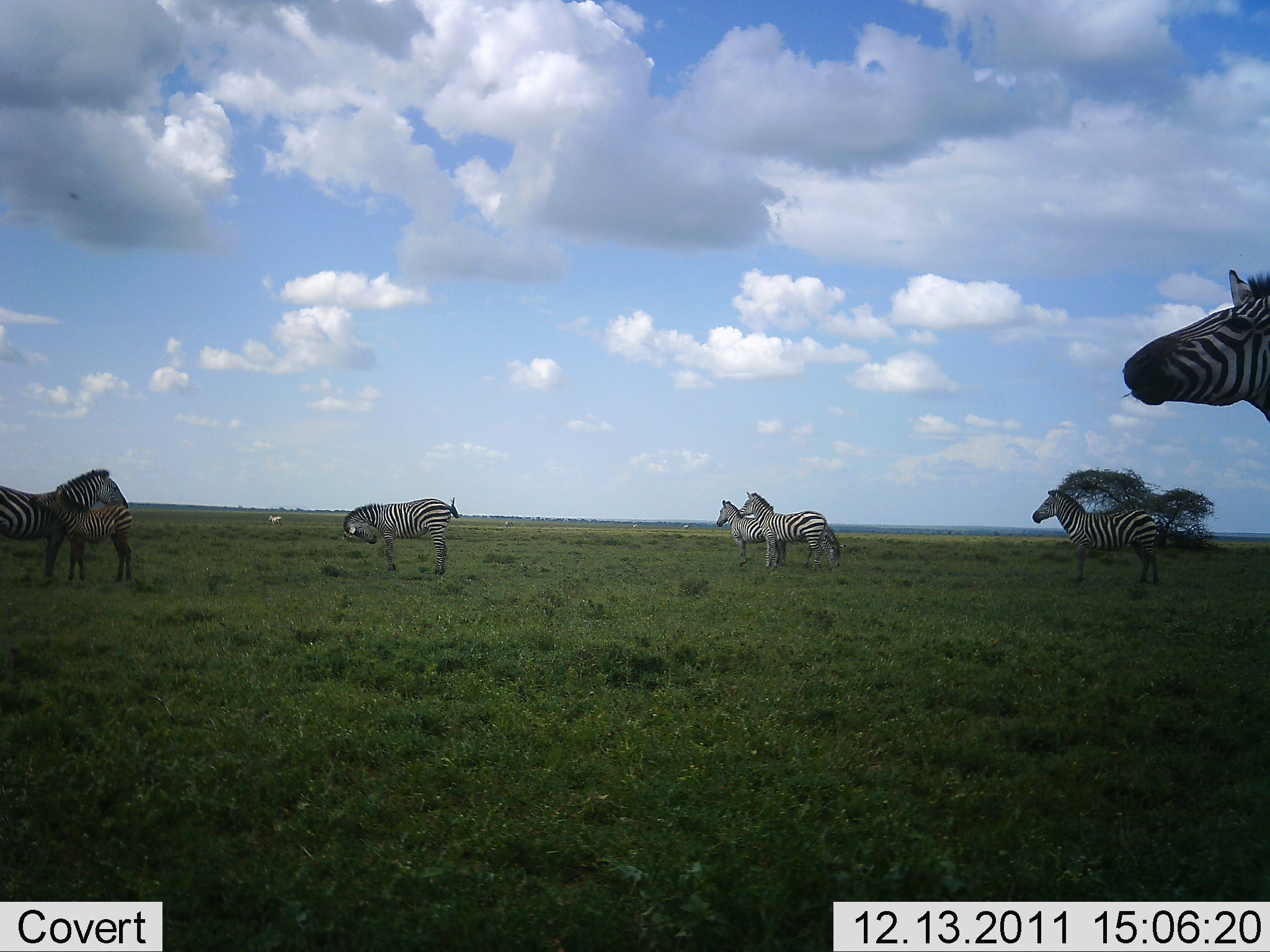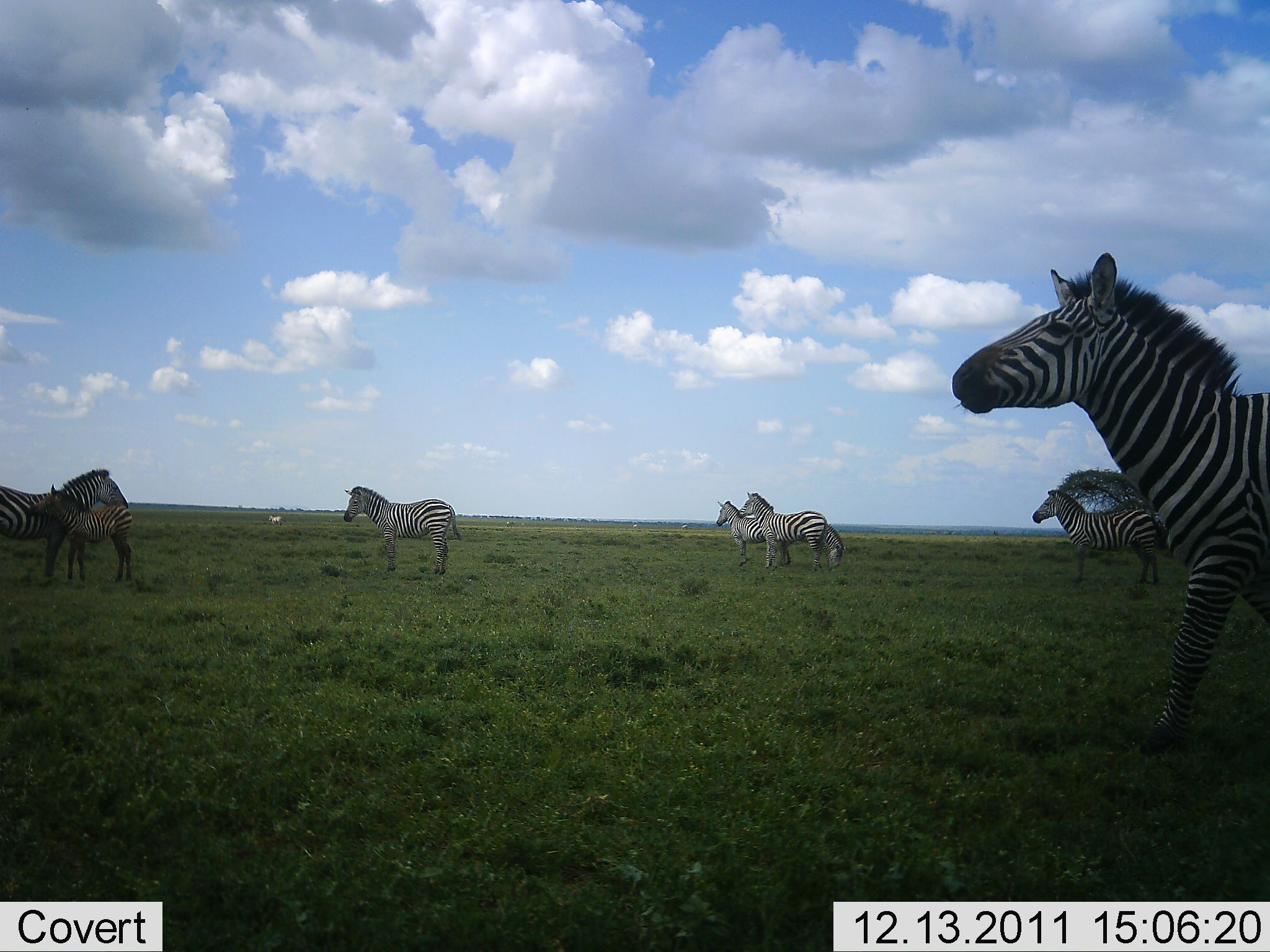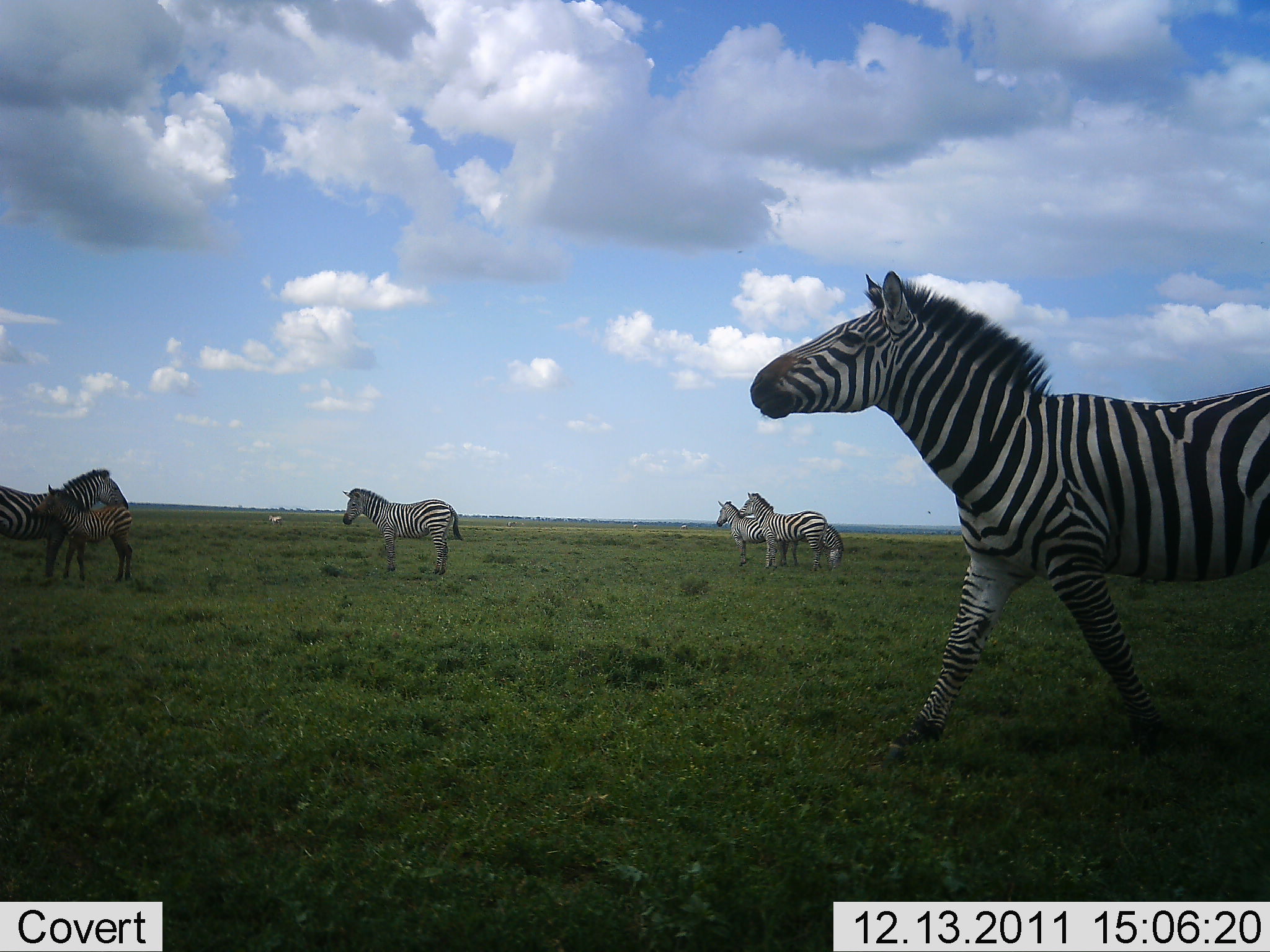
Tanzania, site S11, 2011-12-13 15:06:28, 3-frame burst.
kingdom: Animalia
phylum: Chordata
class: Mammalia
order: Perissodactyla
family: Equidae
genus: Equus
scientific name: Equus quagga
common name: plains zebra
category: zebra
Zebra (plains zebra) (Equus quagga), count 7. Behavior (volunteer vote fractions): standing 77%, resting 0%, moving 62%, interacting 15%. Young present (vote fraction): 85%. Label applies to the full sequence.